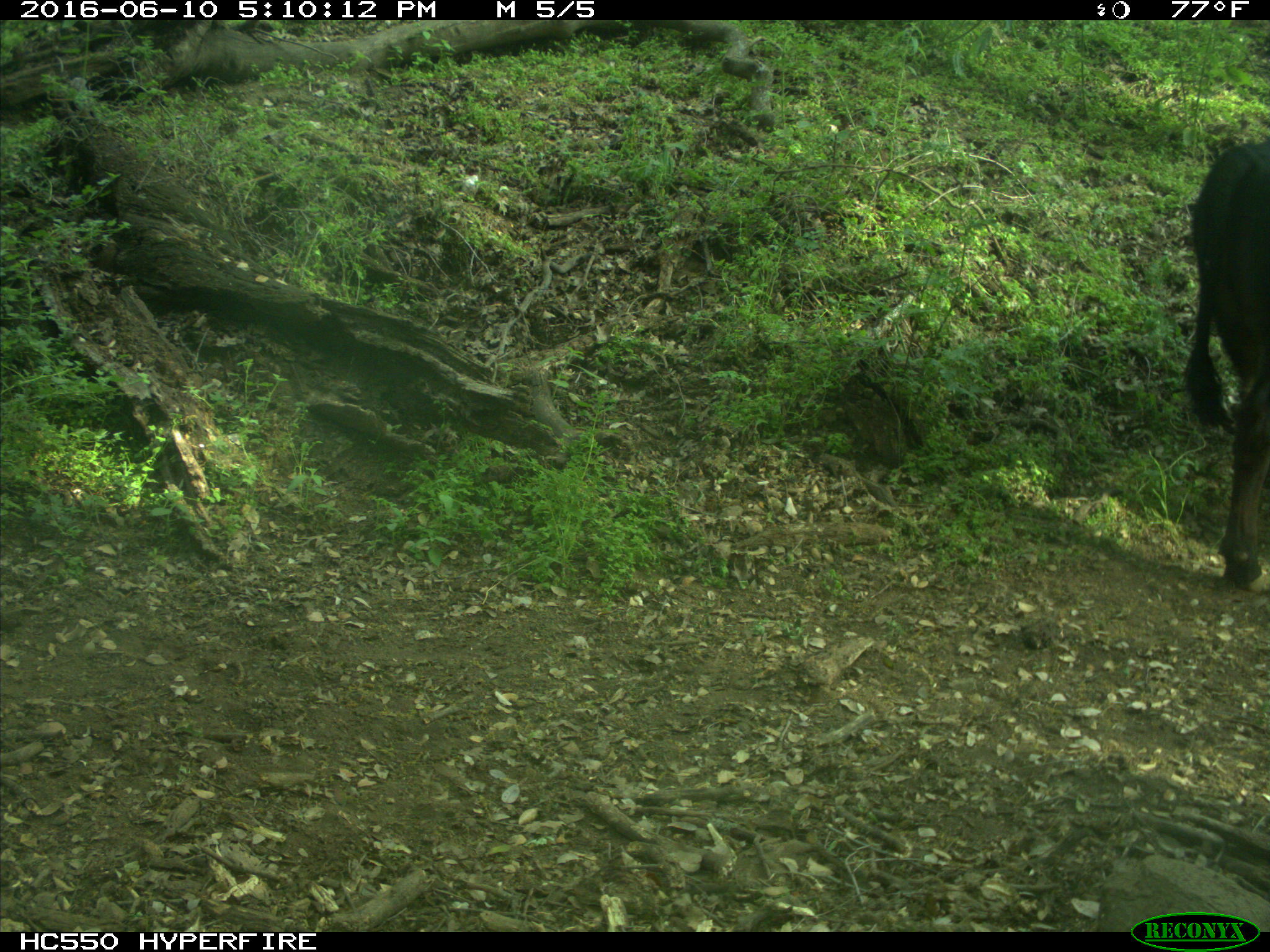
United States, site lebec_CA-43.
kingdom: Animalia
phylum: Chordata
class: Mammalia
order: Artiodactyla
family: Bovidae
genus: Bos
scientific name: Bos taurus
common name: domestic cow